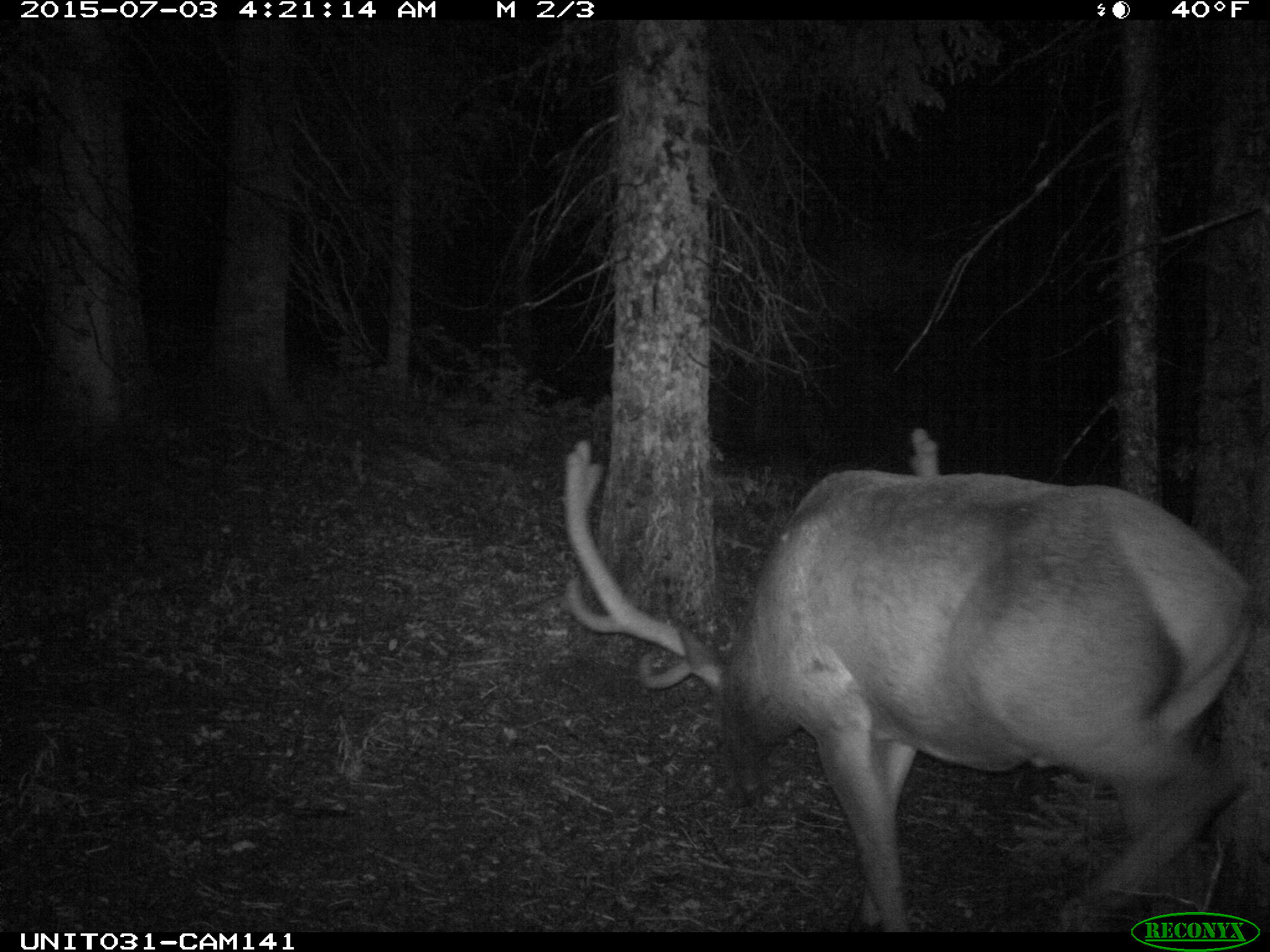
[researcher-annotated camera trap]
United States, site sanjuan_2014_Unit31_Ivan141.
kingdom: Animalia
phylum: Chordata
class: Mammalia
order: Artiodactyla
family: Cervidae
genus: Cervus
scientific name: Cervus elaphus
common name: red deer